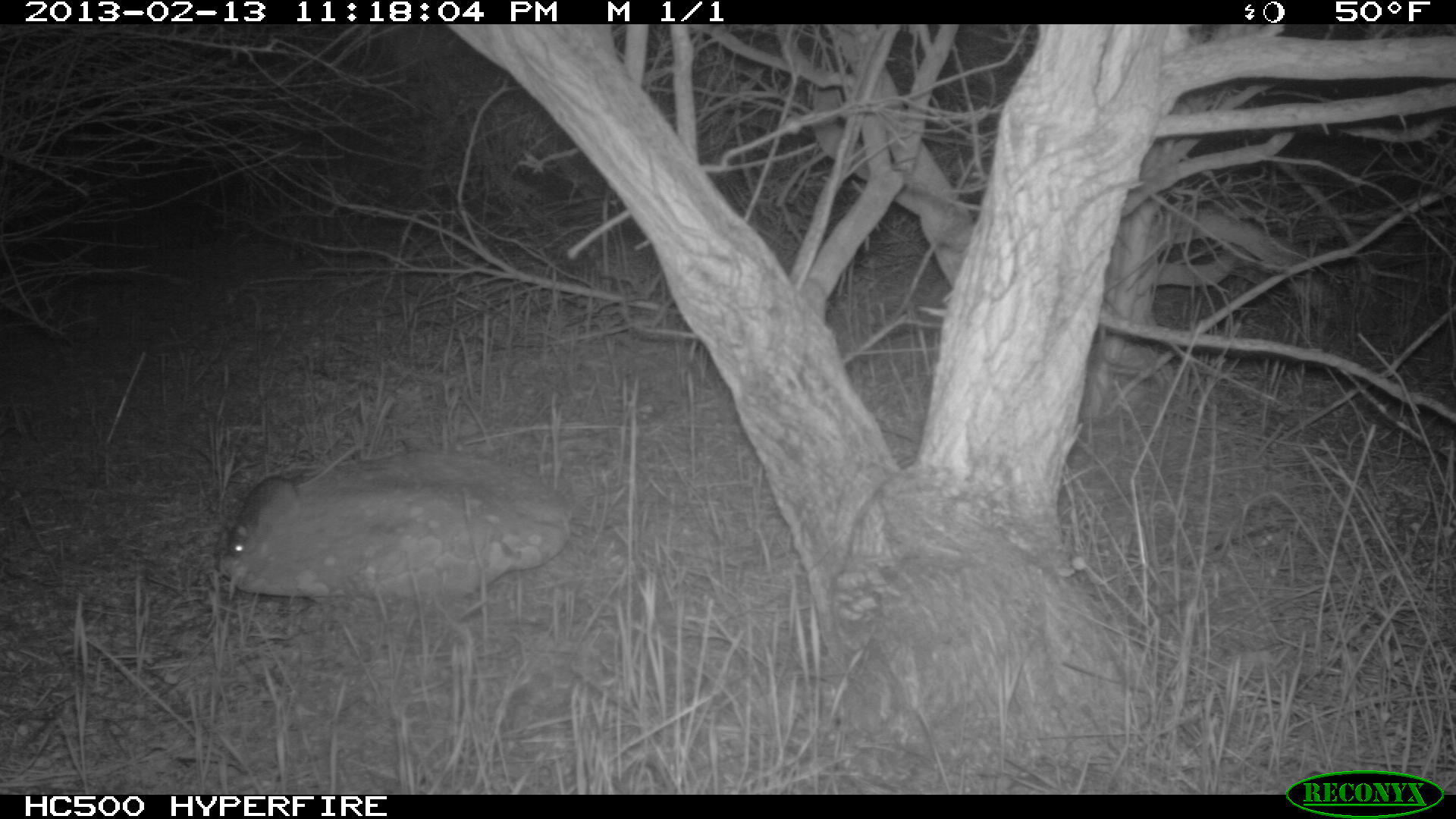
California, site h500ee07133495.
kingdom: Animalia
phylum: Chordata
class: Mammalia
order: Rodentia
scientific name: Rodentia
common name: rodent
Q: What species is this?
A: Rodent (Rodentia).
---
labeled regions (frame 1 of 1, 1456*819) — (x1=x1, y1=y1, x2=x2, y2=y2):
rodent: (x1=224, y1=443, x2=362, y2=560)